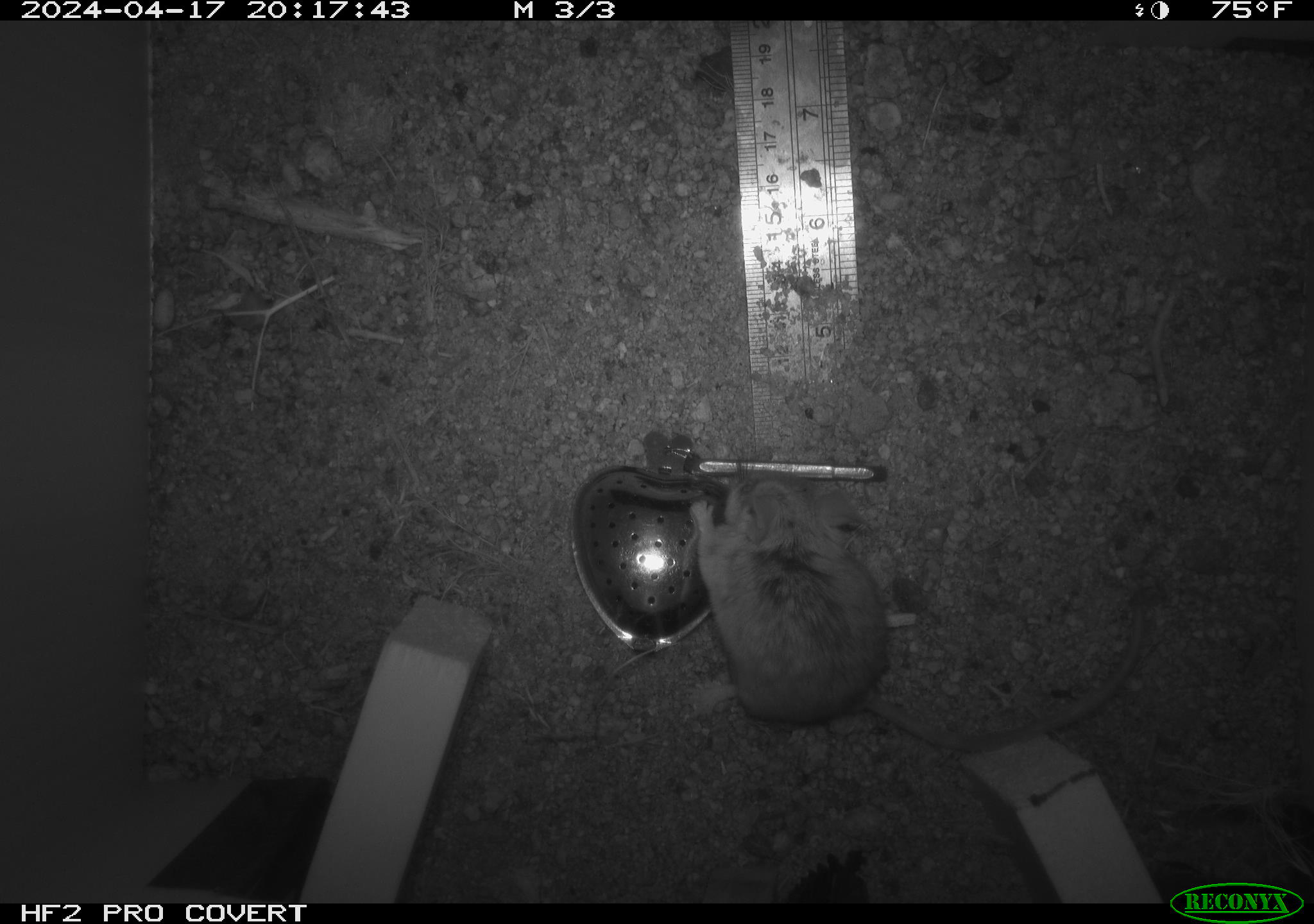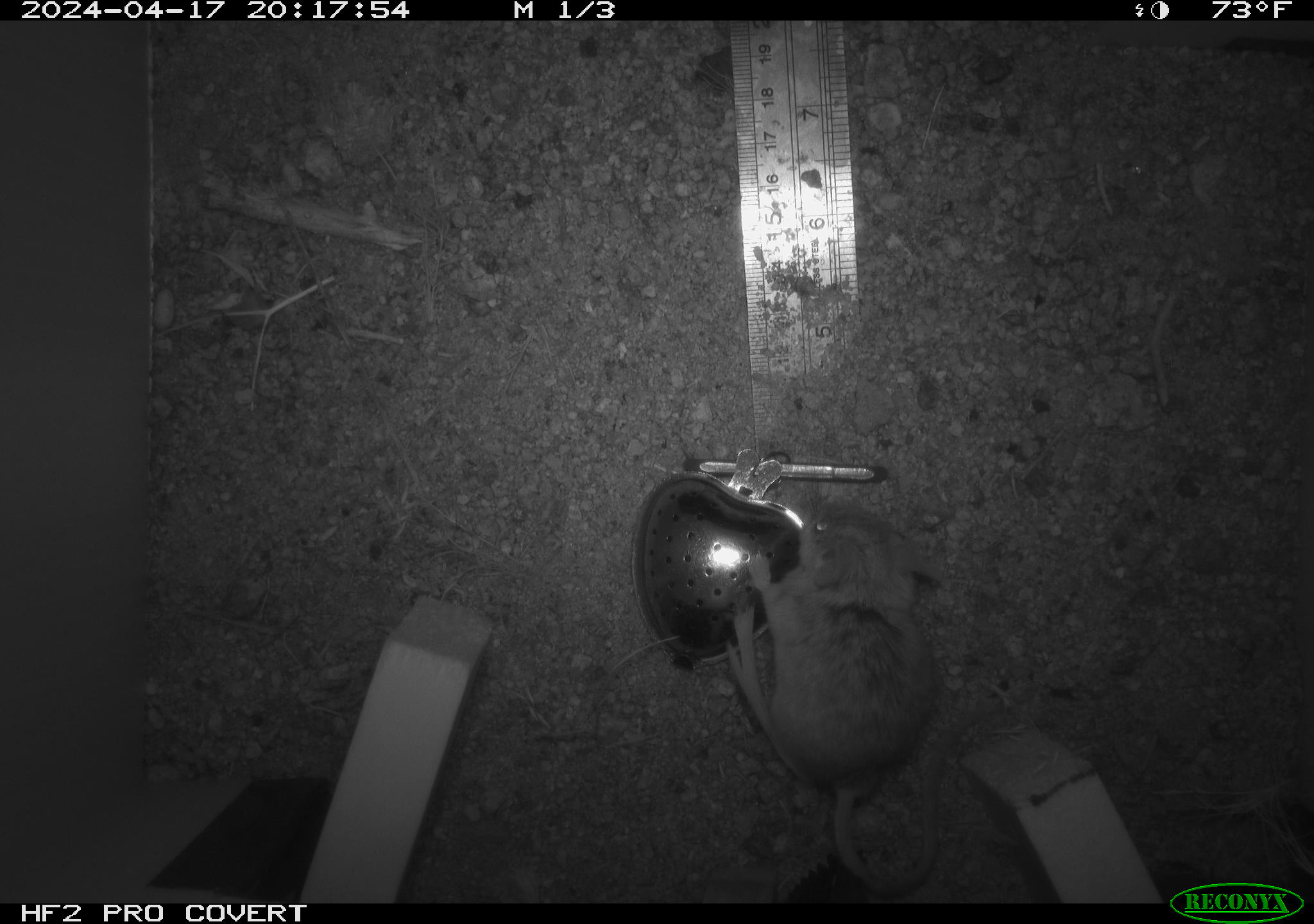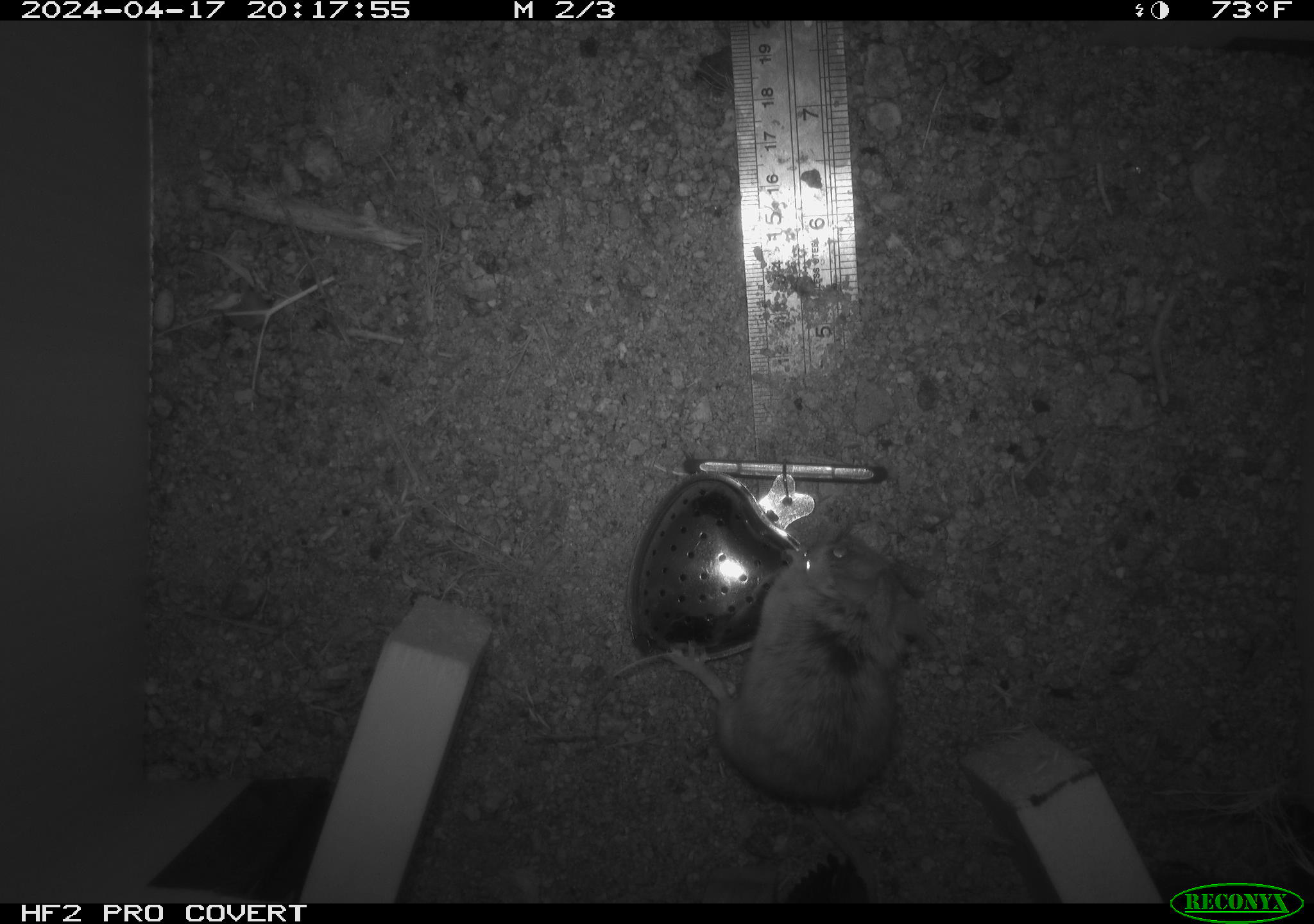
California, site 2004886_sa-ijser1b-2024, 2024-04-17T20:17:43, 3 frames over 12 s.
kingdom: Animalia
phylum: Chordata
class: Mammalia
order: Rodentia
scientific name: Rodentia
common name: mouse species